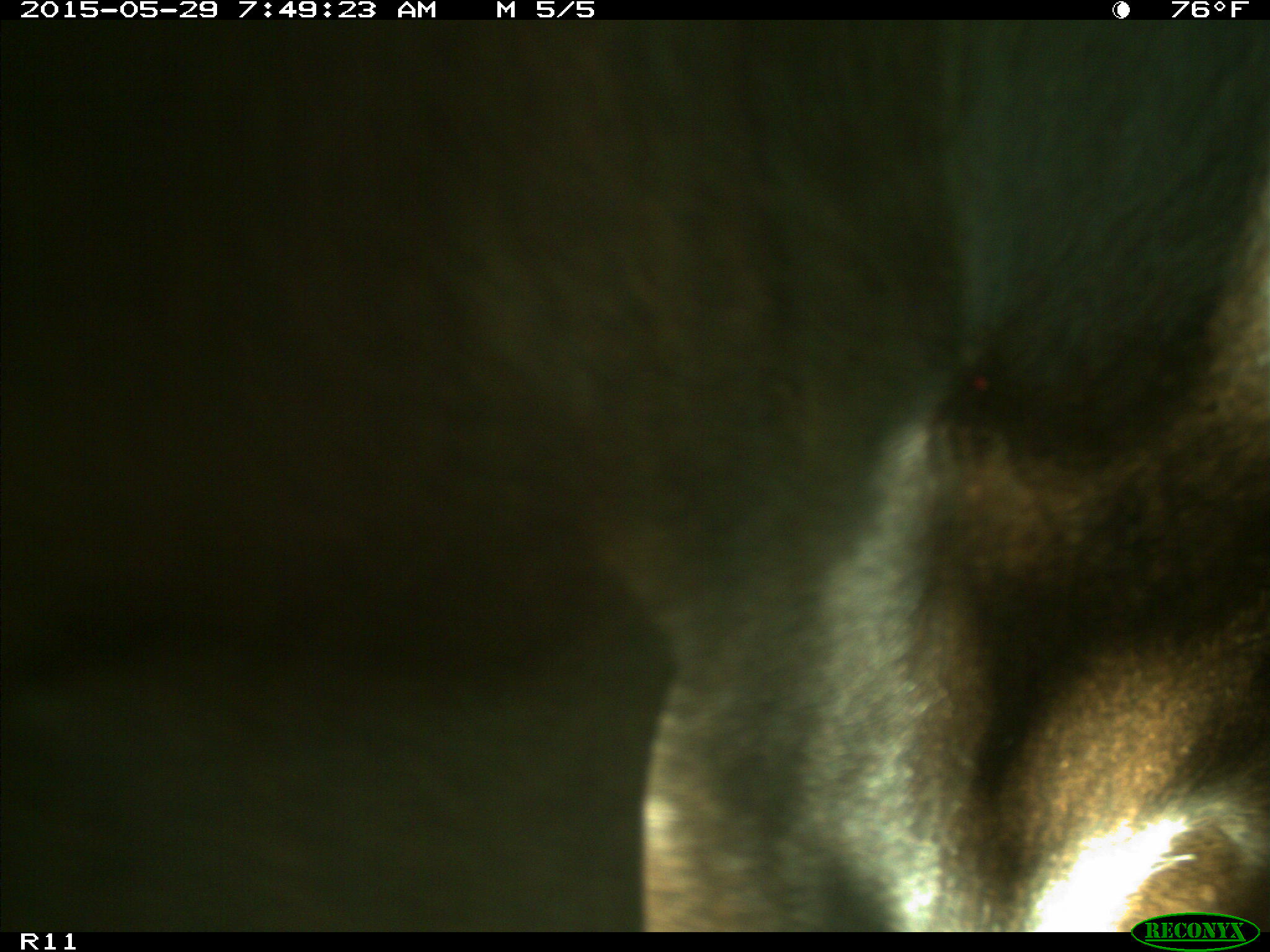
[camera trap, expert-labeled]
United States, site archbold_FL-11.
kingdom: Animalia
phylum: Chordata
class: Mammalia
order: Artiodactyla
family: Bovidae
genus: Bos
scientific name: Bos taurus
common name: domestic cow